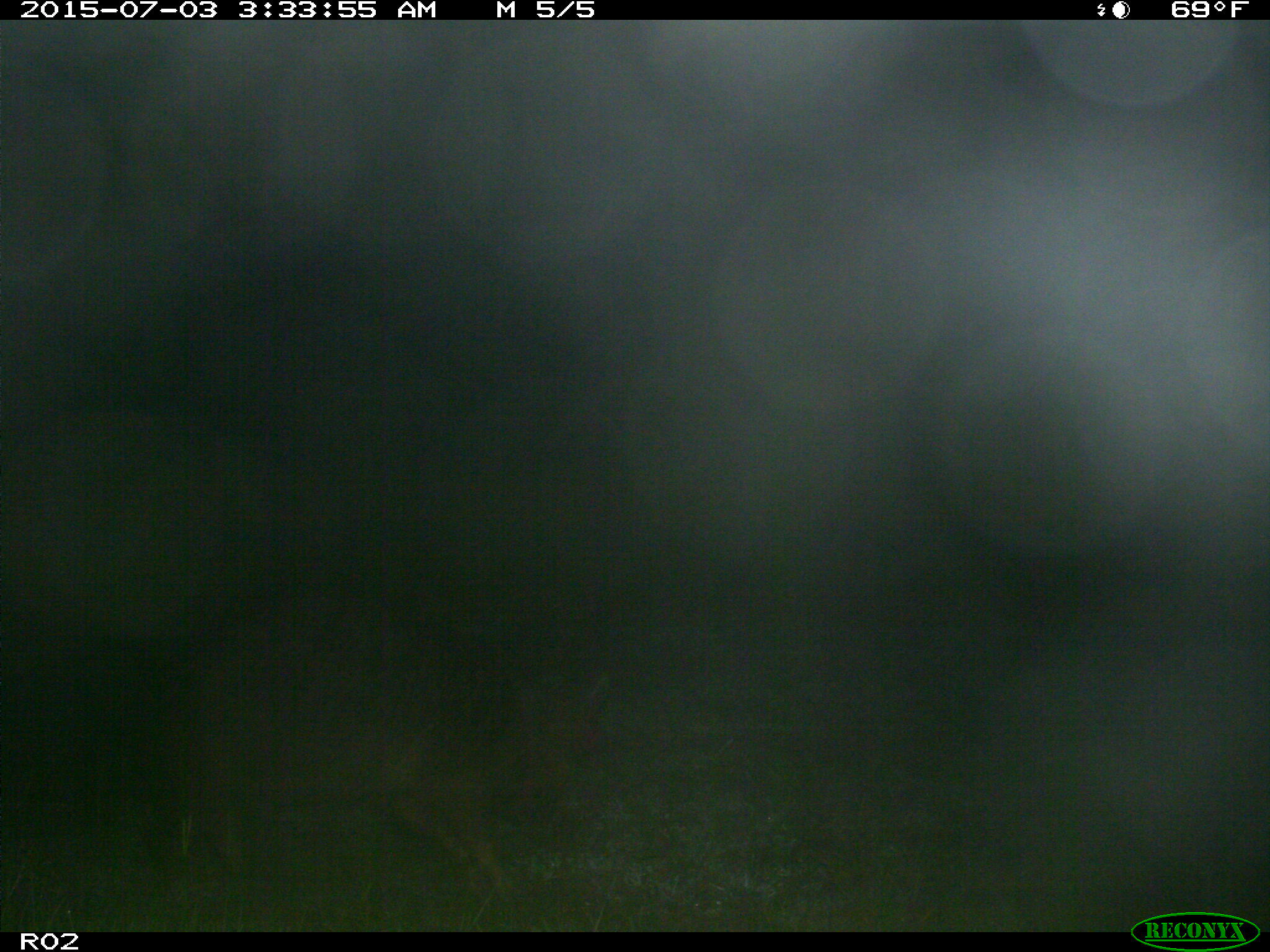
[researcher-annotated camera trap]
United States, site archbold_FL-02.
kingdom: Animalia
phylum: Chordata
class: Mammalia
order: Artiodactyla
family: Suidae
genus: Sus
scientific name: Sus scrofa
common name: wild boar